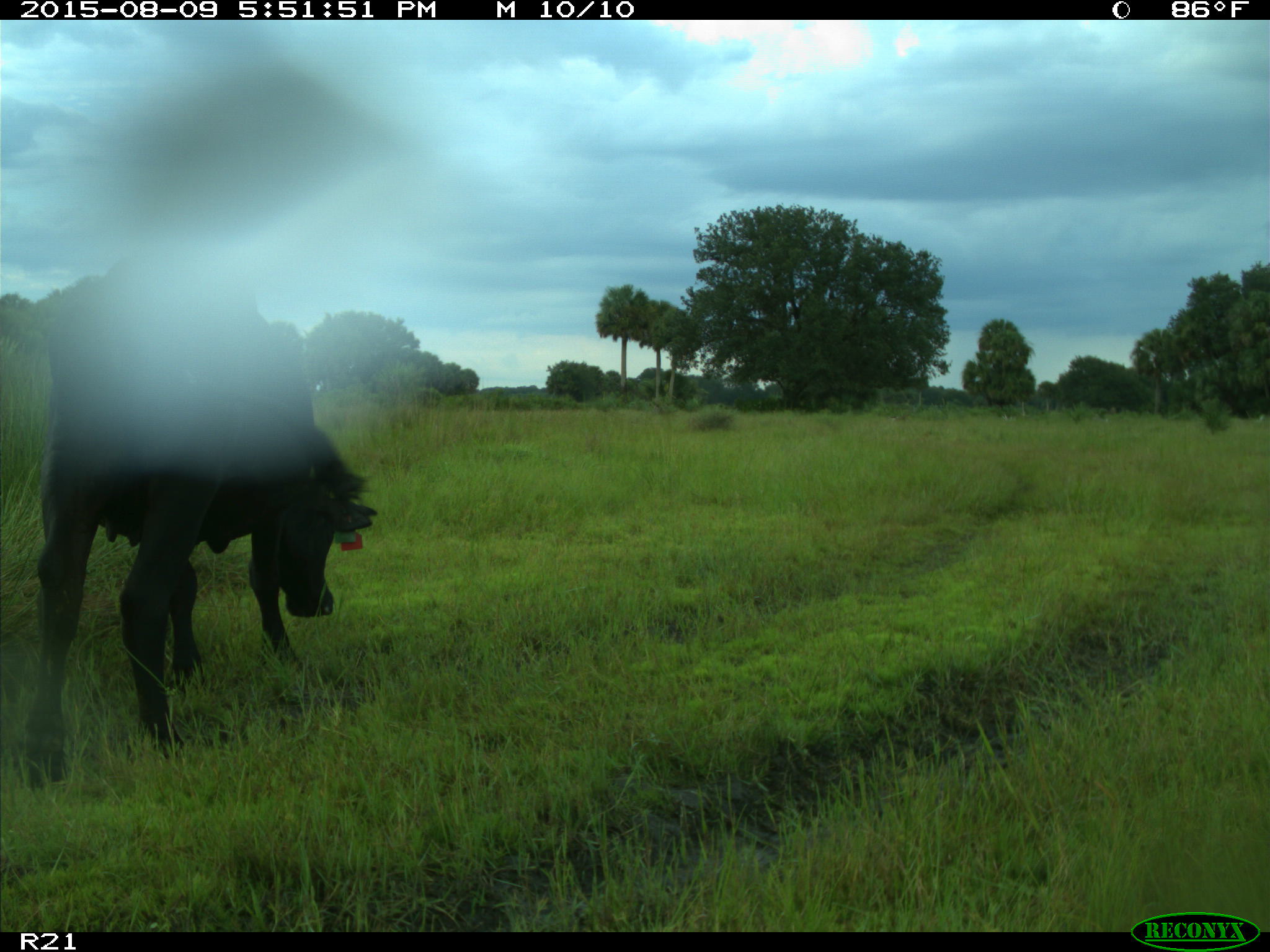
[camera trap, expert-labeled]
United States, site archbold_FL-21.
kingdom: Animalia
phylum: Chordata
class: Mammalia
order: Artiodactyla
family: Bovidae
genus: Bos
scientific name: Bos taurus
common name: domestic cow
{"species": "Bos taurus (domestic cow)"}